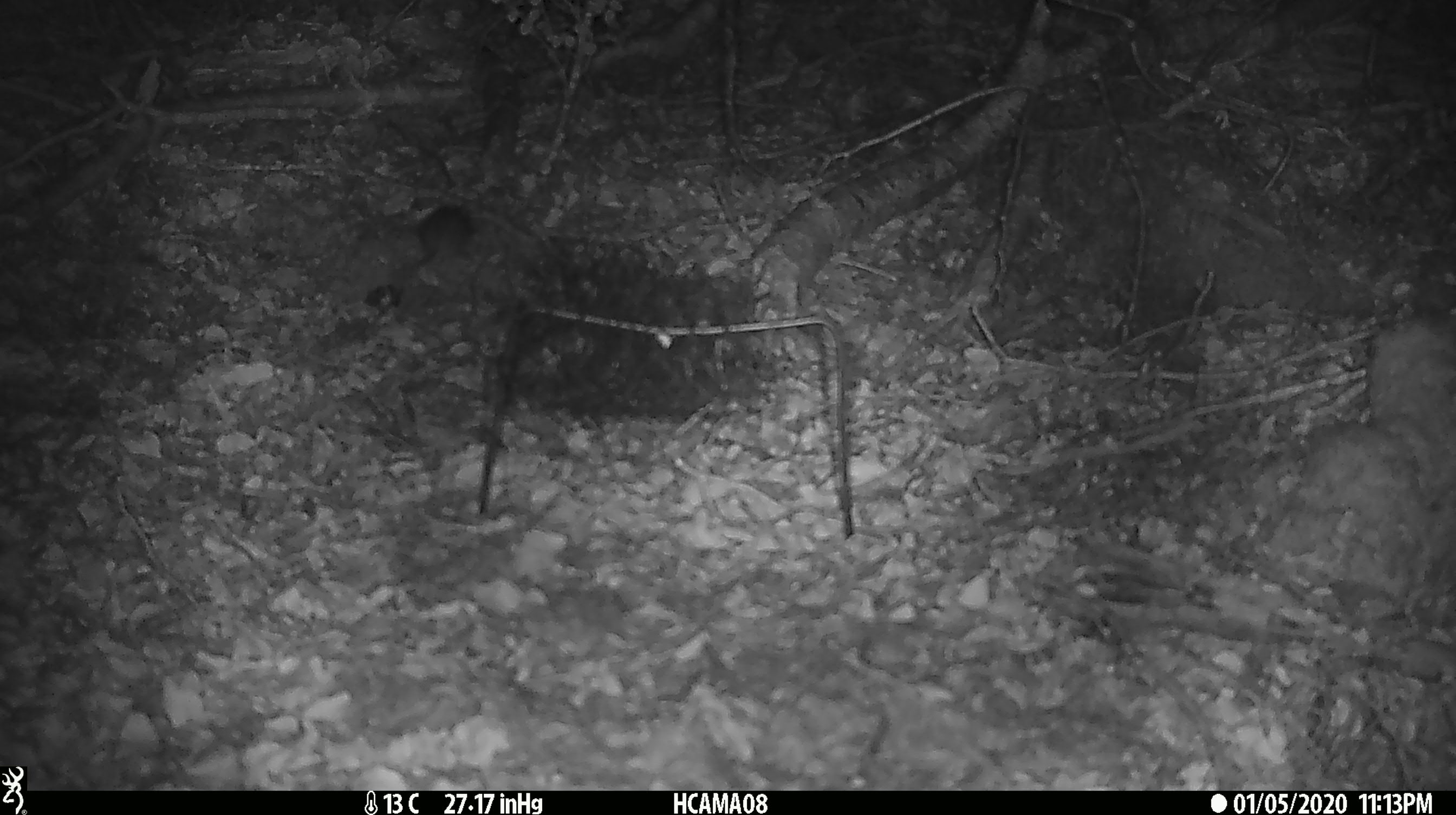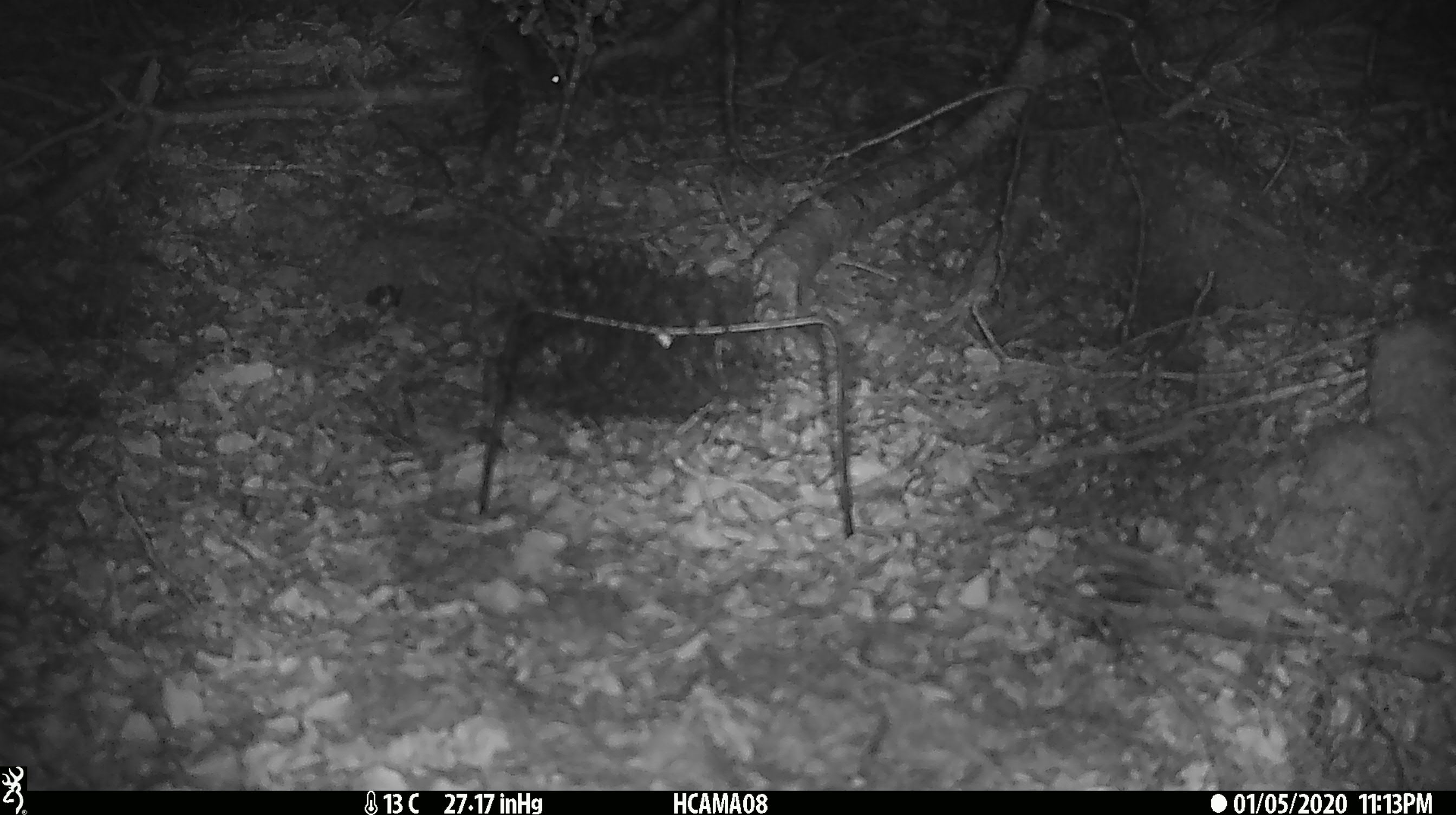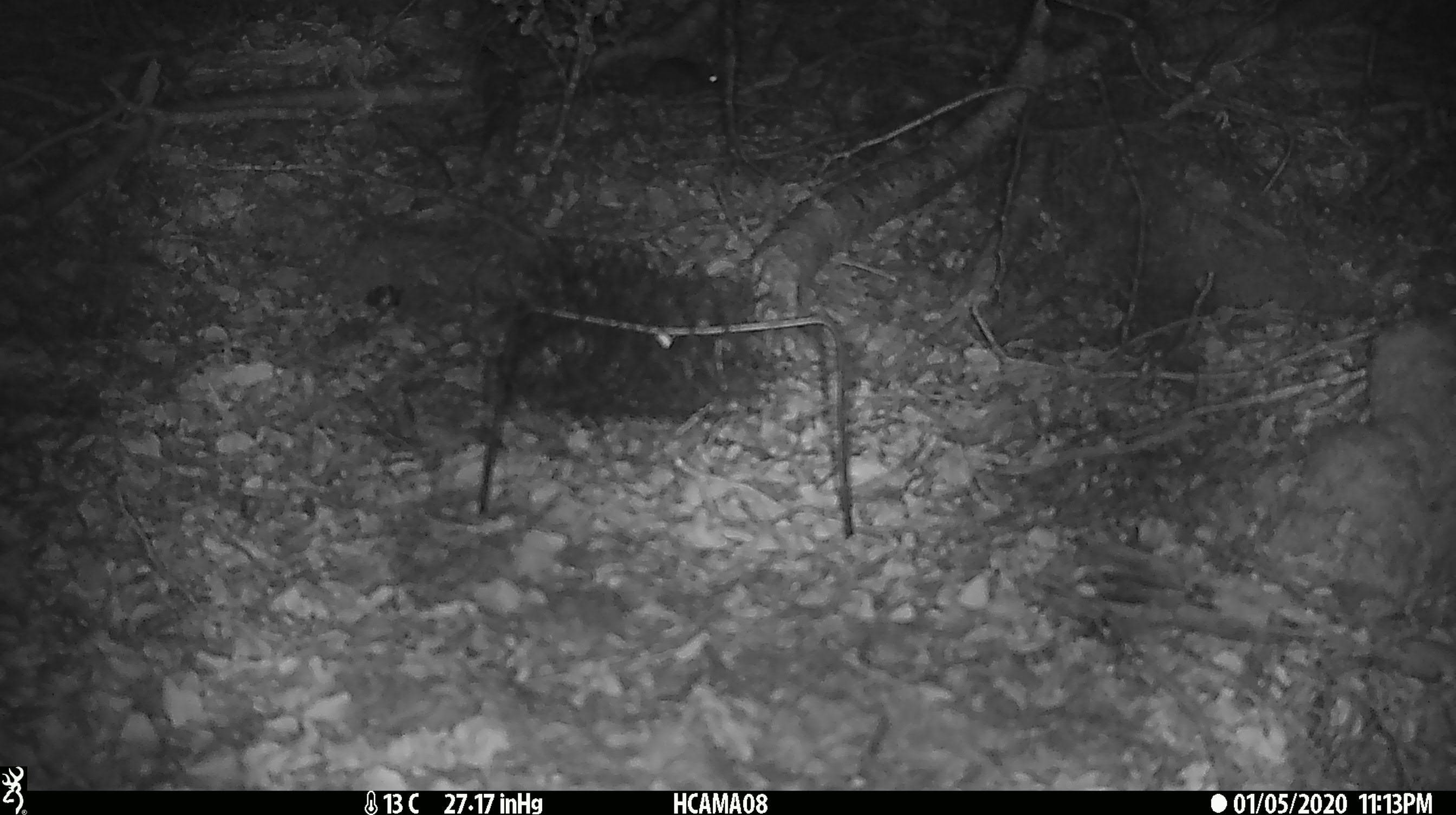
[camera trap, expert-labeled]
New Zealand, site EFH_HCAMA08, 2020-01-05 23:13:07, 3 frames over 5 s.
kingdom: Animalia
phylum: Chordata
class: Mammalia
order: Rodentia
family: Muridae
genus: Mus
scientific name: Mus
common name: mouse